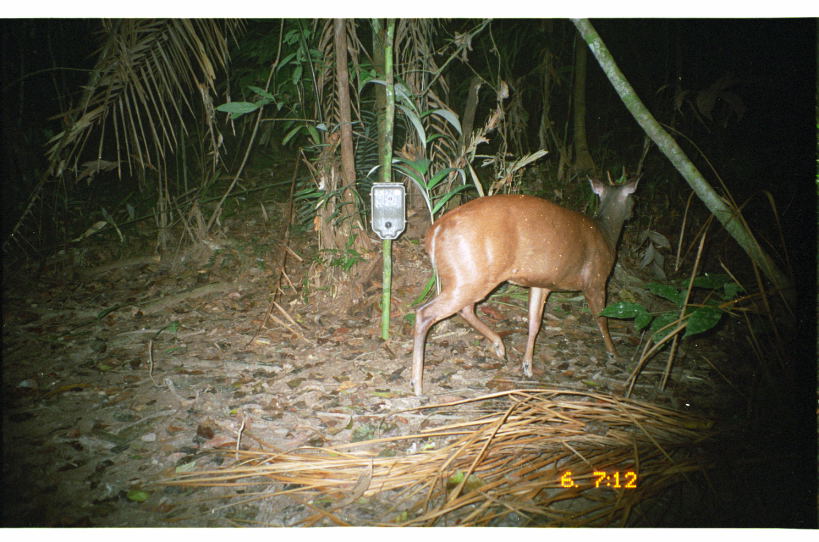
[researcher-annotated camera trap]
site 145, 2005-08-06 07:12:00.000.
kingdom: Animalia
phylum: Chordata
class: Mammalia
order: Artiodactyla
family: Cervidae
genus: Mazama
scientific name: Mazama americana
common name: red brocket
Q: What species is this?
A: Mazama americana (red brocket).